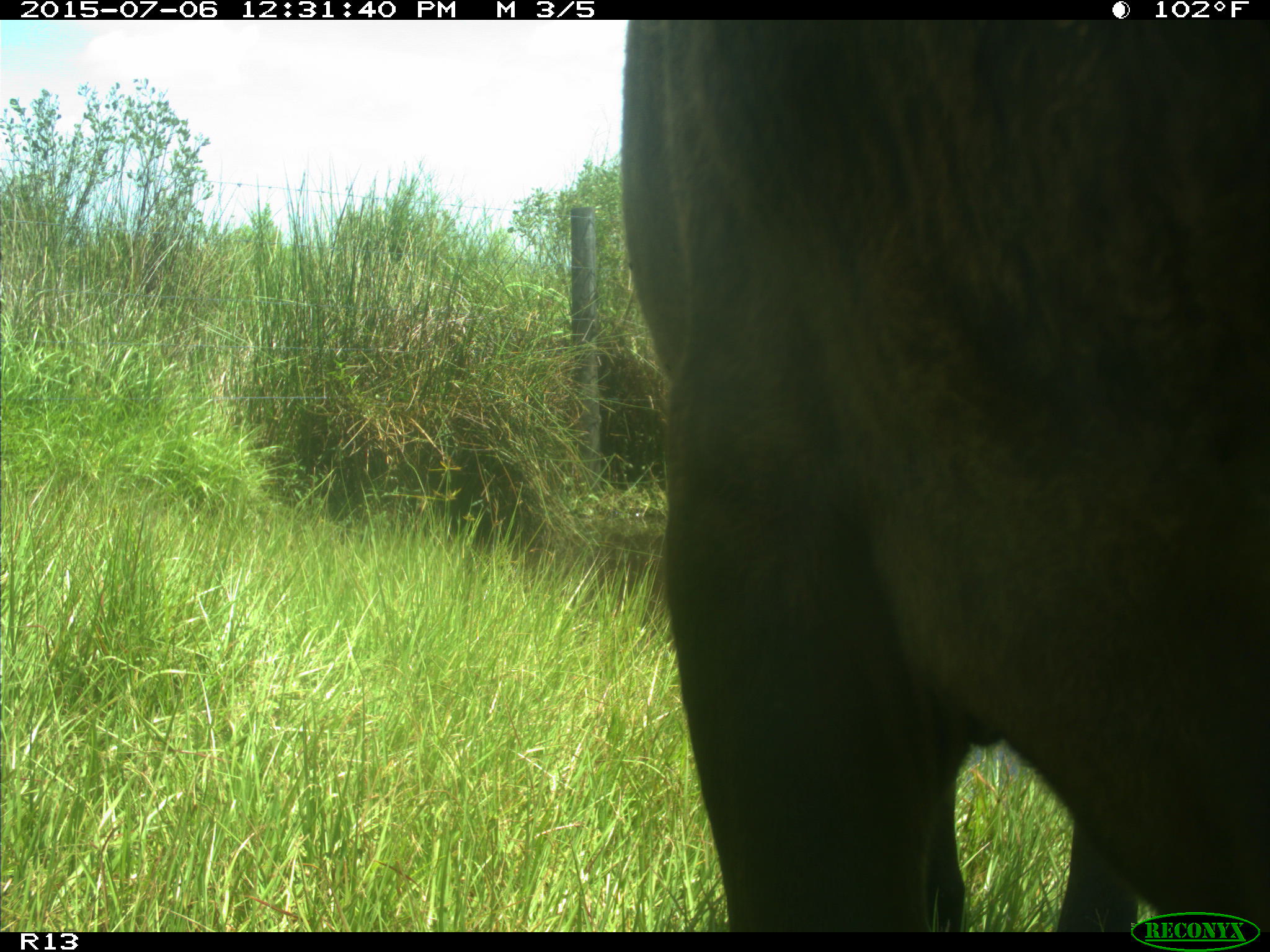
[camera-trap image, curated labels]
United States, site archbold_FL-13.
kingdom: Animalia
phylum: Chordata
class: Mammalia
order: Artiodactyla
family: Bovidae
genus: Bos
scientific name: Bos taurus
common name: domestic cow